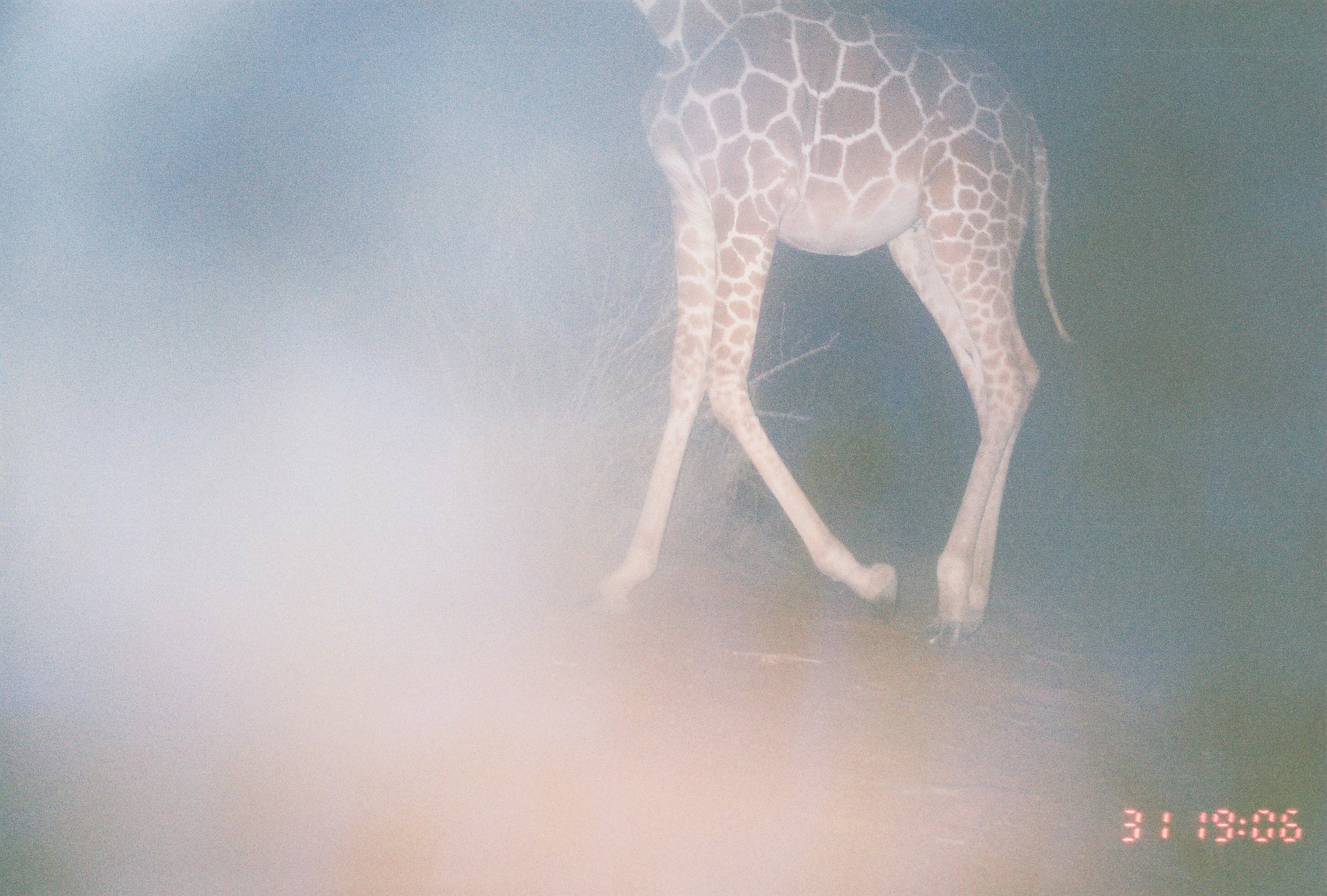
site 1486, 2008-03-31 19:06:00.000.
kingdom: Animalia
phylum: Chordata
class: Mammalia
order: Artiodactyla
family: Giraffidae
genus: Giraffa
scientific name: Giraffa camelopardalis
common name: giraffe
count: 1